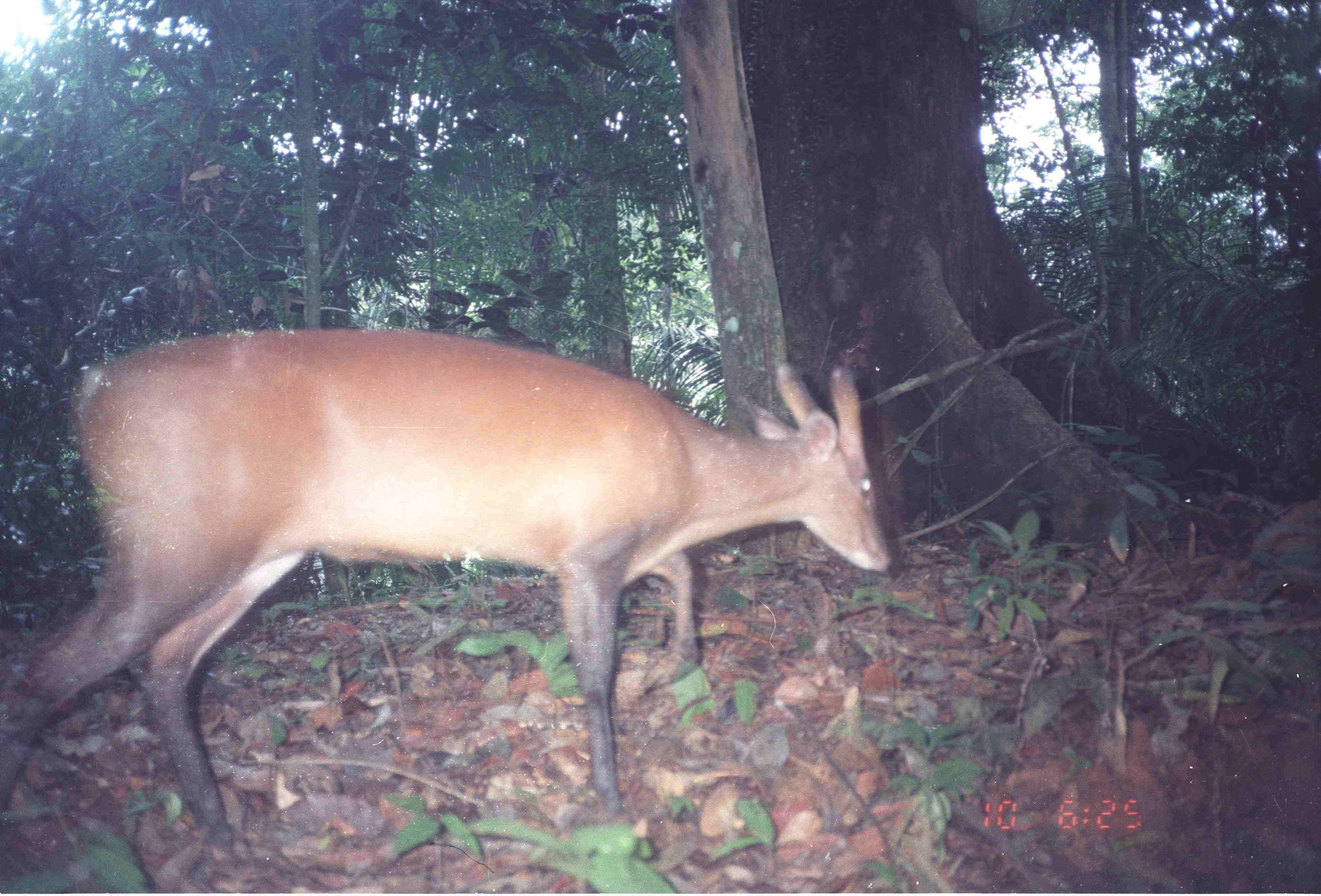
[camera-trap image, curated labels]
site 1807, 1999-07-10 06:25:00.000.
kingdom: Animalia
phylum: Chordata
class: Mammalia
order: Artiodactyla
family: Cervidae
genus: Muntiacus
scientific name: Muntiacus muntjak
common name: southern red muntjac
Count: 1.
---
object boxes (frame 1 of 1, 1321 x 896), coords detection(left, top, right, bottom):
muntiacus muntjak: detection(4, 323, 892, 858)